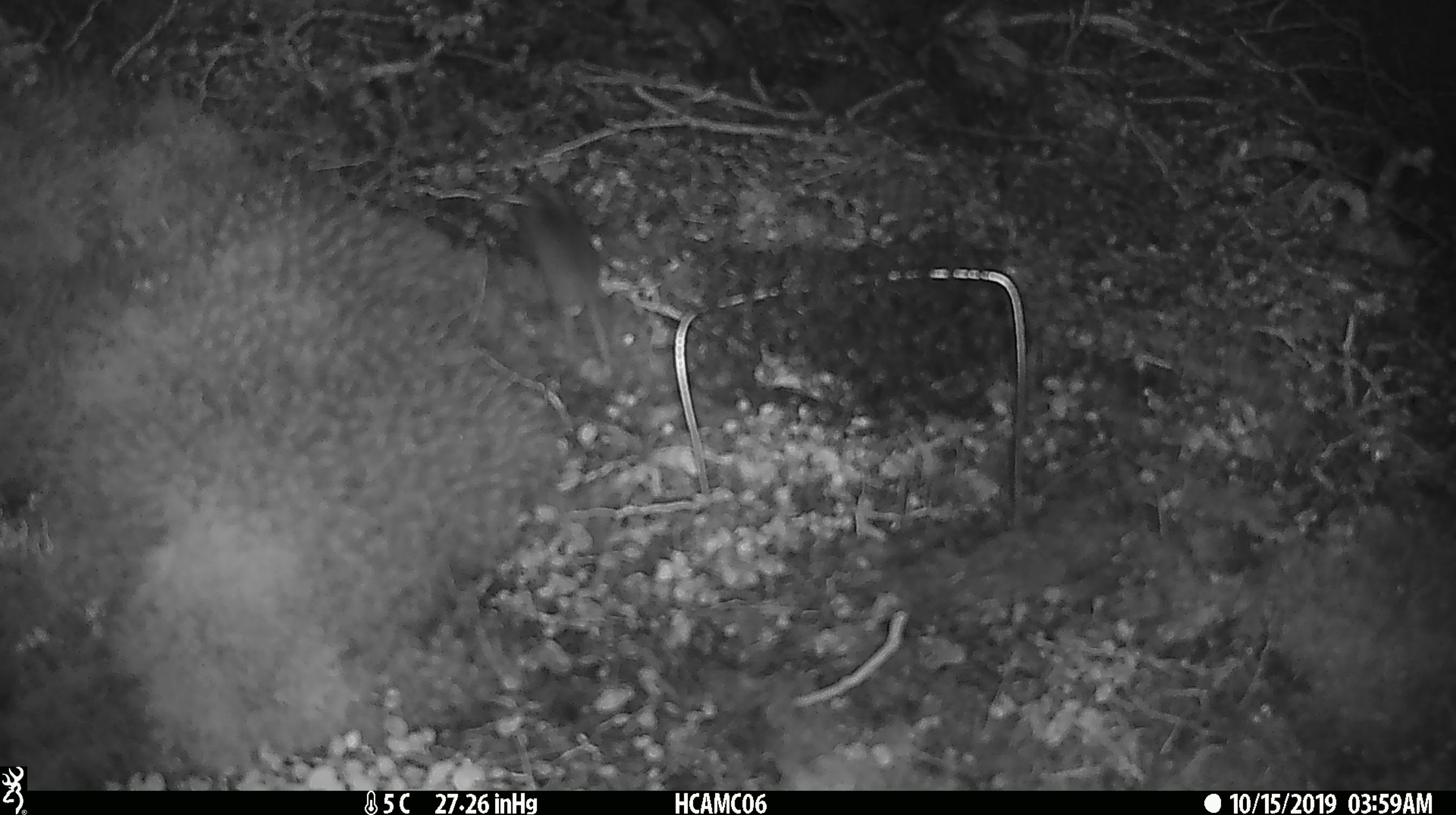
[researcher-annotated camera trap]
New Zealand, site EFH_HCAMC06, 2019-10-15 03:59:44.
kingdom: Animalia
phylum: Chordata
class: Mammalia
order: Rodentia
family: Muridae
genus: Mus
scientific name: Mus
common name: mouse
Mouse (Mus).